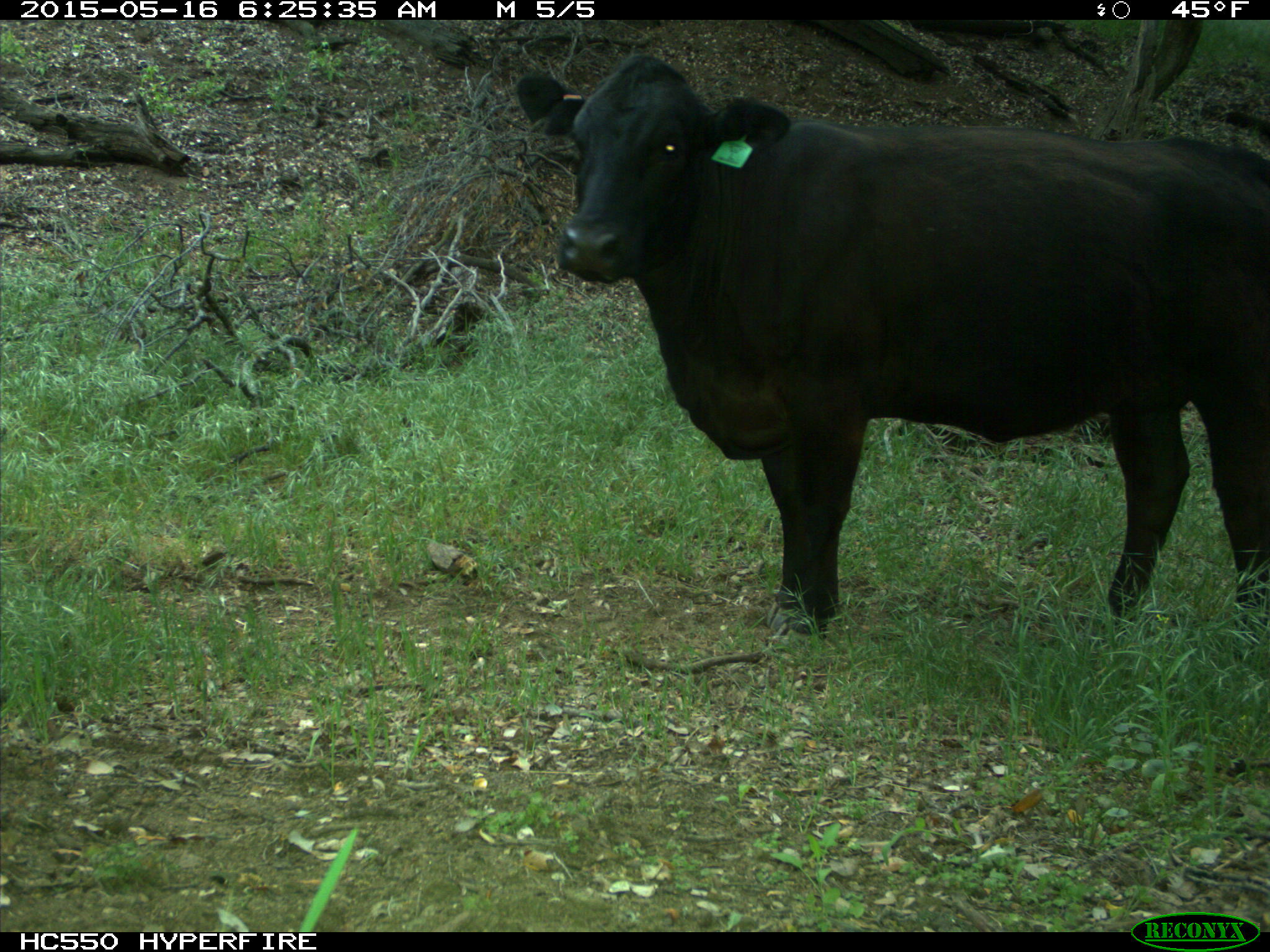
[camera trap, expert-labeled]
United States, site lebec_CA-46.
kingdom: Animalia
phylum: Chordata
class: Mammalia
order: Artiodactyla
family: Bovidae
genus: Bos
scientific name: Bos taurus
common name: domestic cow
Bos taurus (domestic cow).